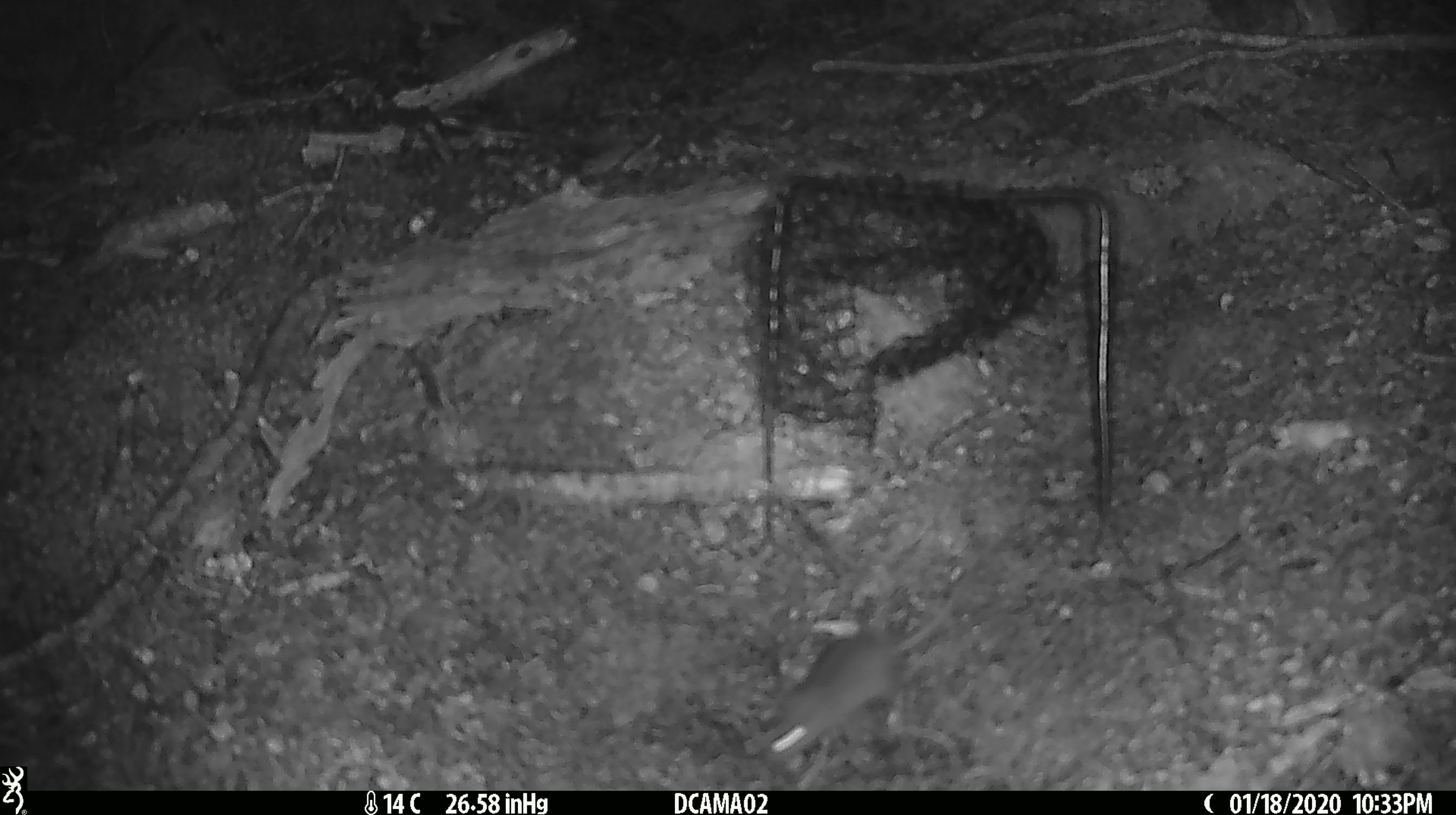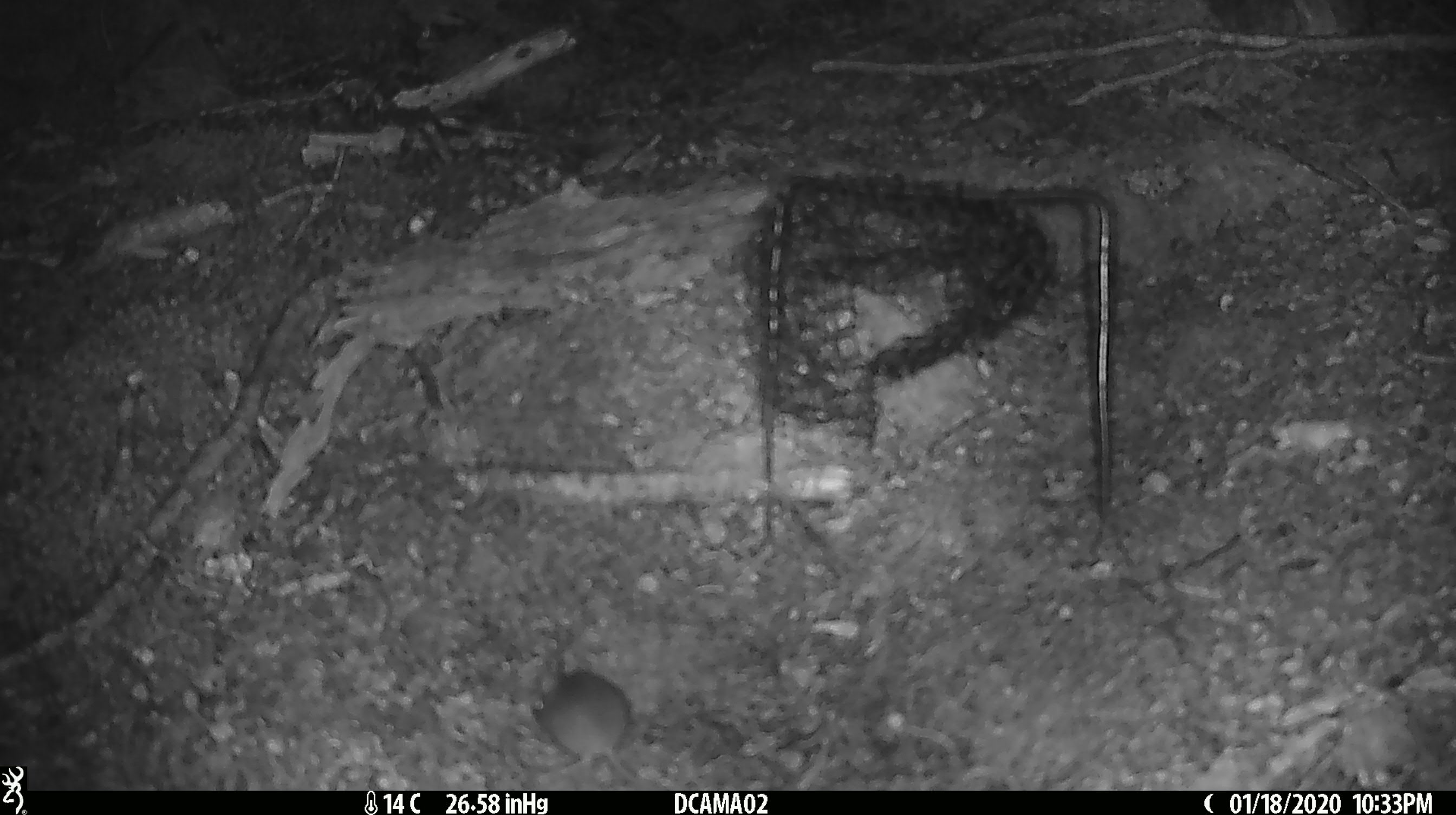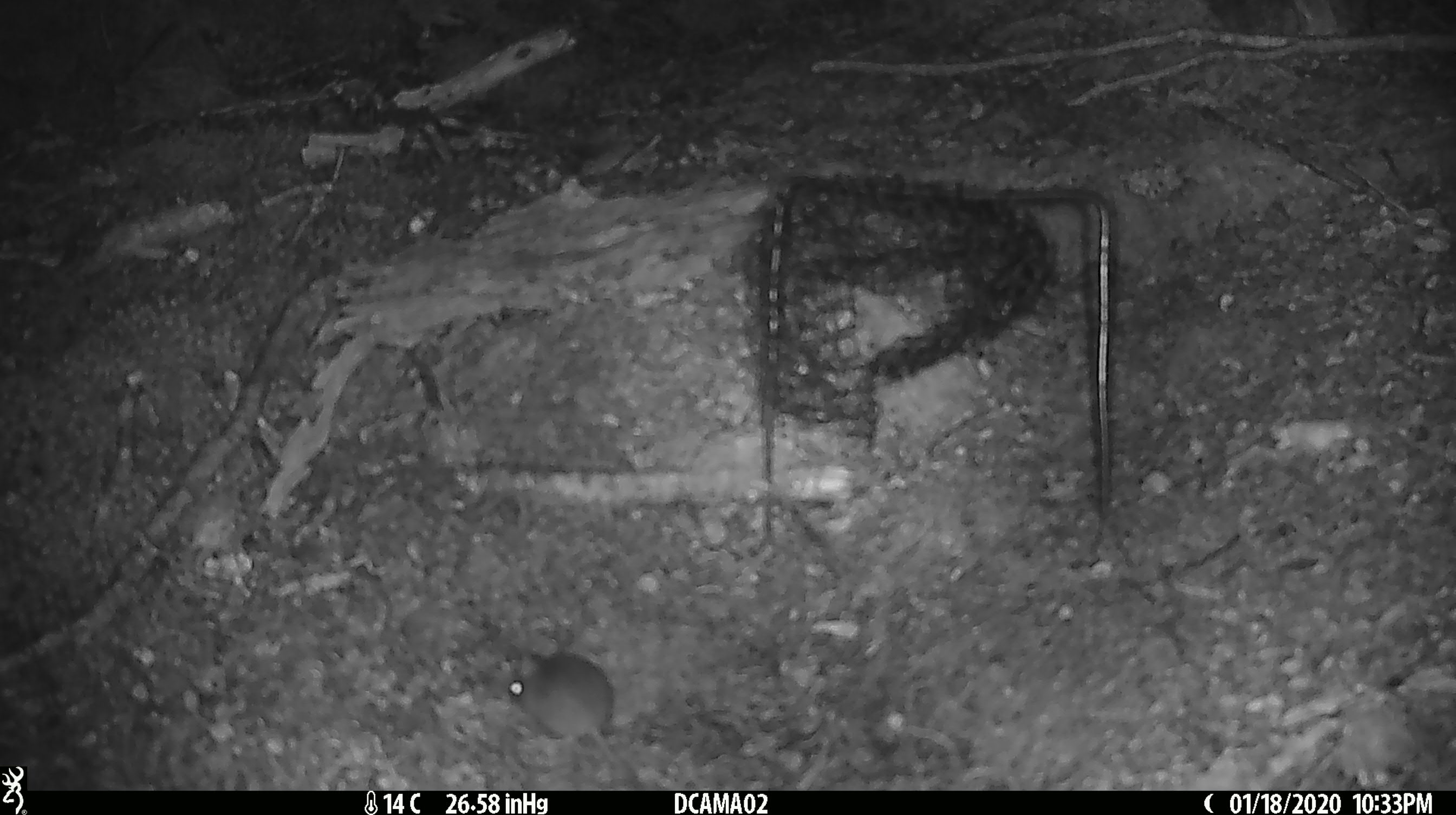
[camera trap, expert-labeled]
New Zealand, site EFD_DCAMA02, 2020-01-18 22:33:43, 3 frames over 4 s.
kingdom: Animalia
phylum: Chordata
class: Mammalia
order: Rodentia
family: Muridae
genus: Mus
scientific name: Mus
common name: mouse